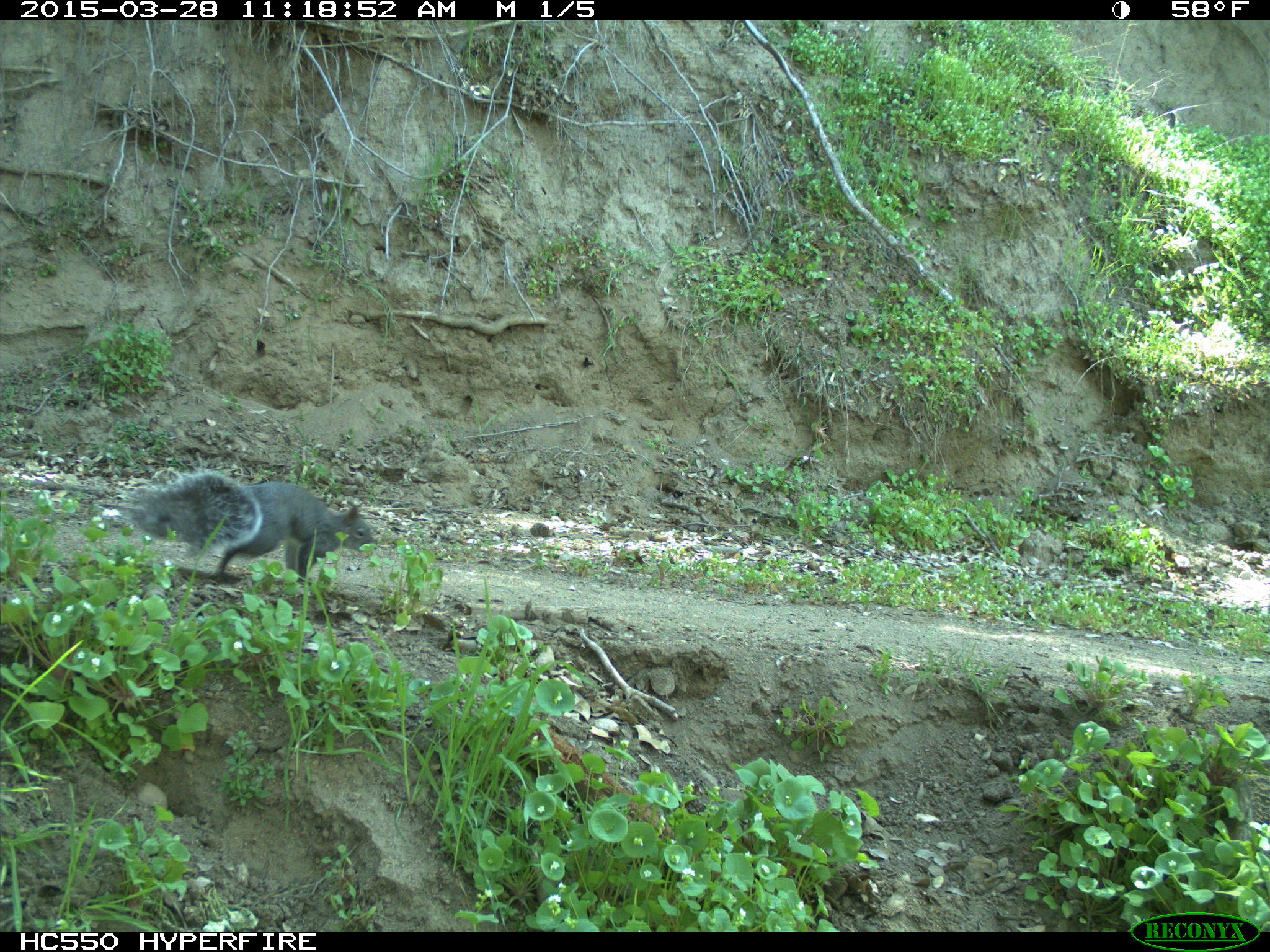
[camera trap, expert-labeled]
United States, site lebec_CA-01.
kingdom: Animalia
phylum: Chordata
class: Mammalia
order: Rodentia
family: Sciuridae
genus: Sciurus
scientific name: Sciurus carolinensis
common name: eastern gray squirrel